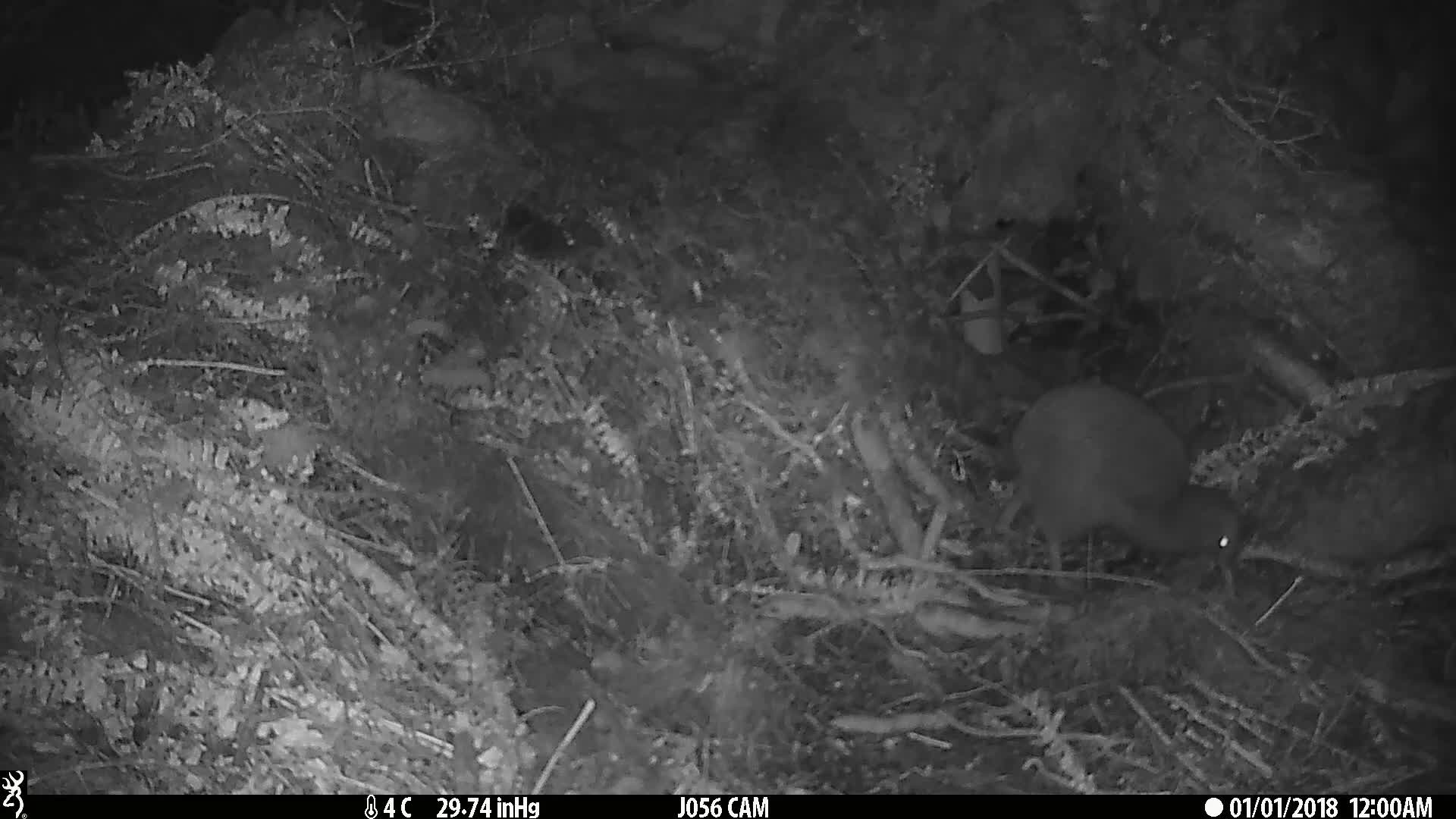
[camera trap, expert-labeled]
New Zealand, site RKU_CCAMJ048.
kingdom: Animalia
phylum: Chordata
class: Aves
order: Apterygiformes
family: Apterygidae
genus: Apteryx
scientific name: Apteryx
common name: kiwi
Kiwi (Apteryx).